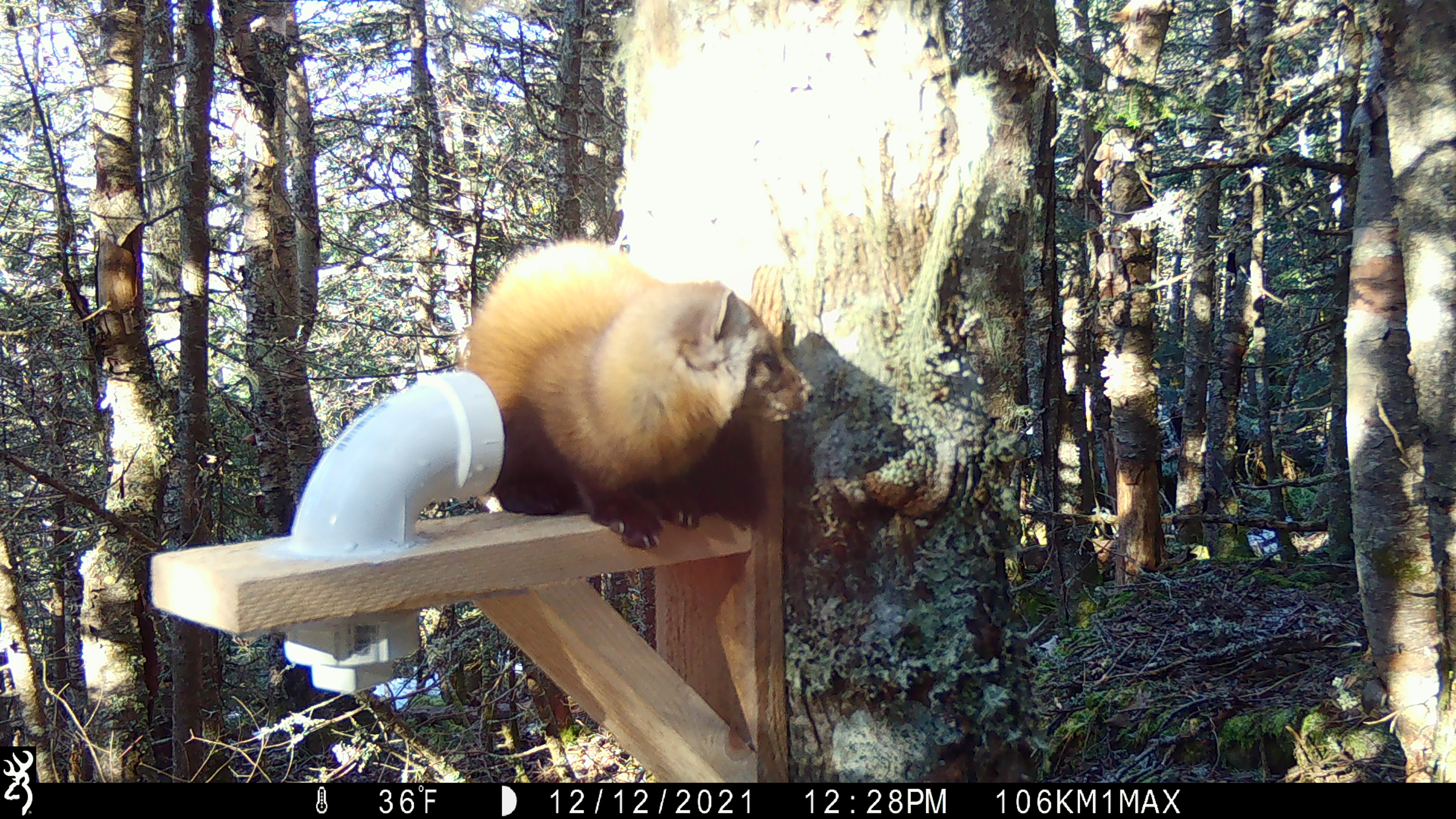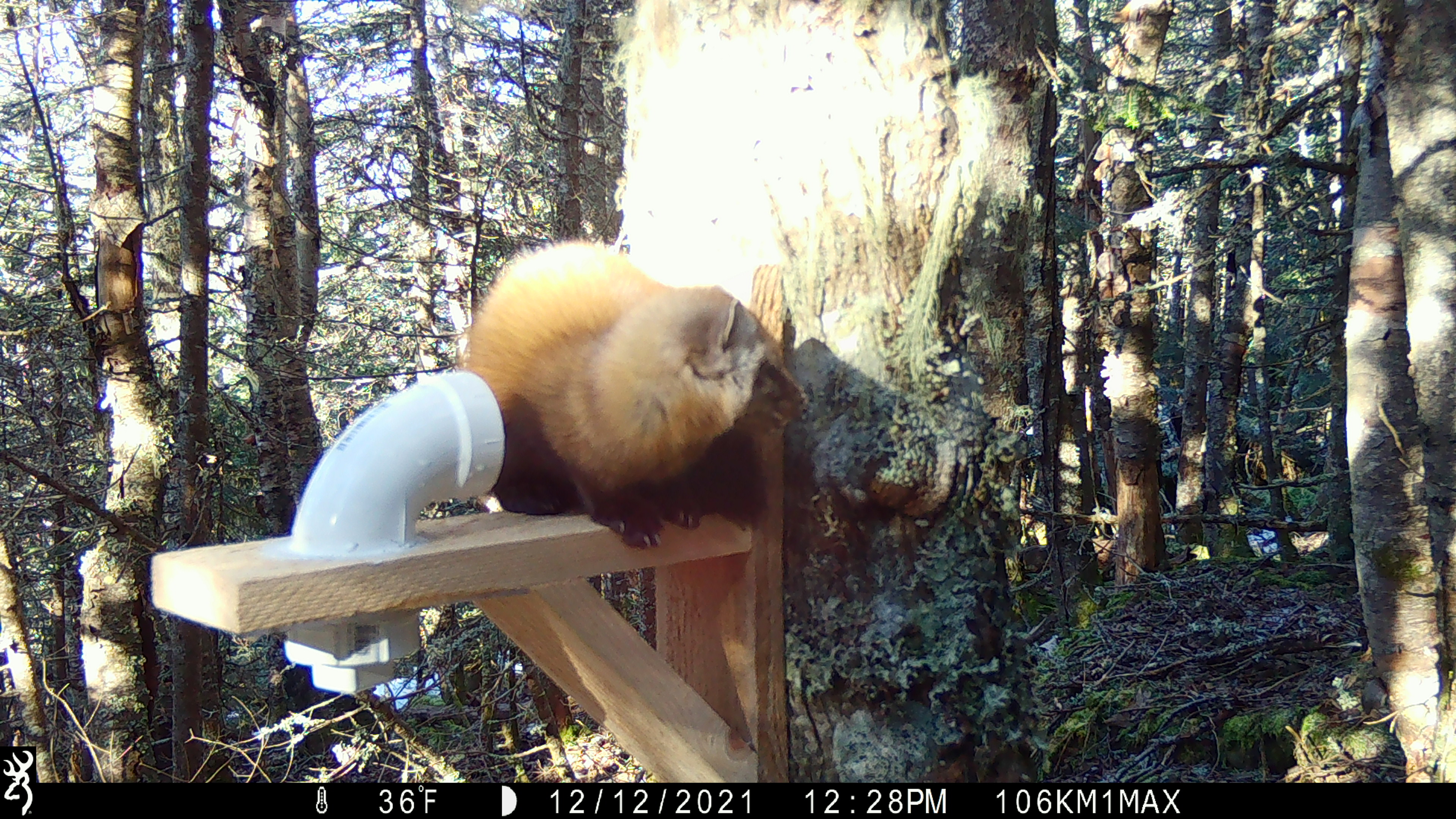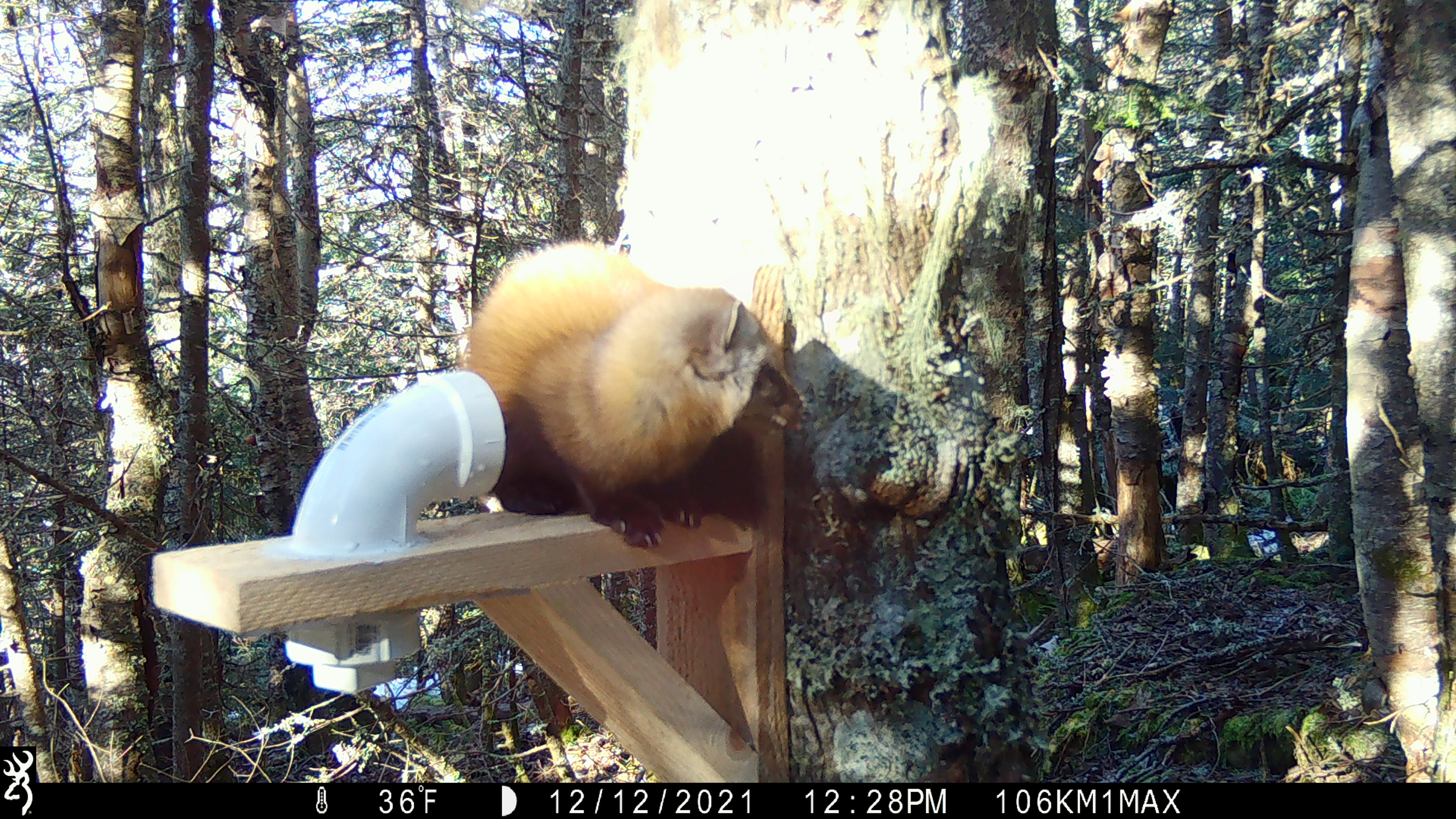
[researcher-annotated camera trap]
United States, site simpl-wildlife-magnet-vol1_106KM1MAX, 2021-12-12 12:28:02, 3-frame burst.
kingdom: Animalia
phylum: Chordata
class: Mammalia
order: Carnivora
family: Mustelidae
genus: Martes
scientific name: Martes americana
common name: american marten